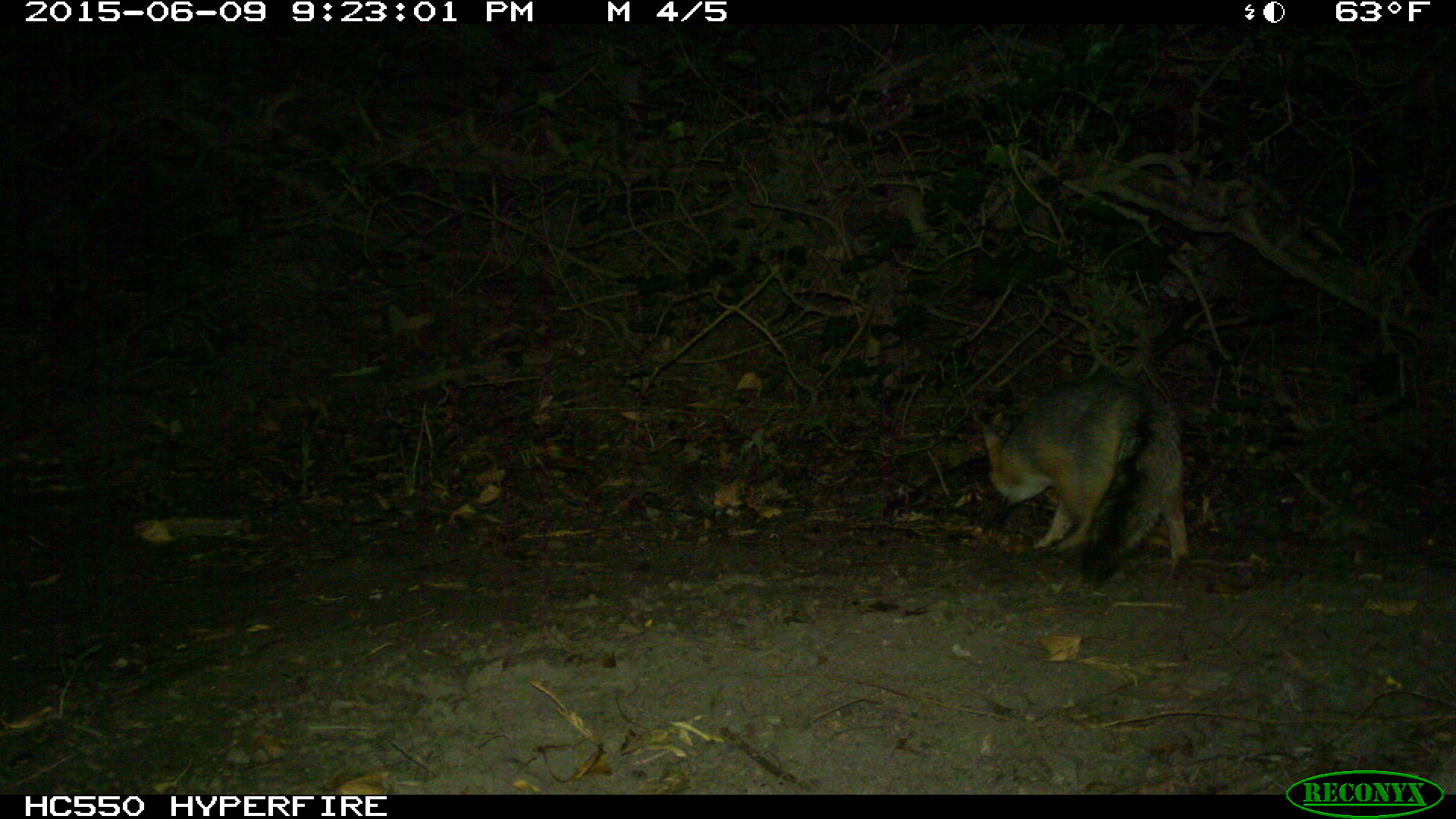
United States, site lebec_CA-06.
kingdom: Animalia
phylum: Chordata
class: Mammalia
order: Carnivora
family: Canidae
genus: Urocyon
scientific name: Urocyon cinereoargenteus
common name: gray fox